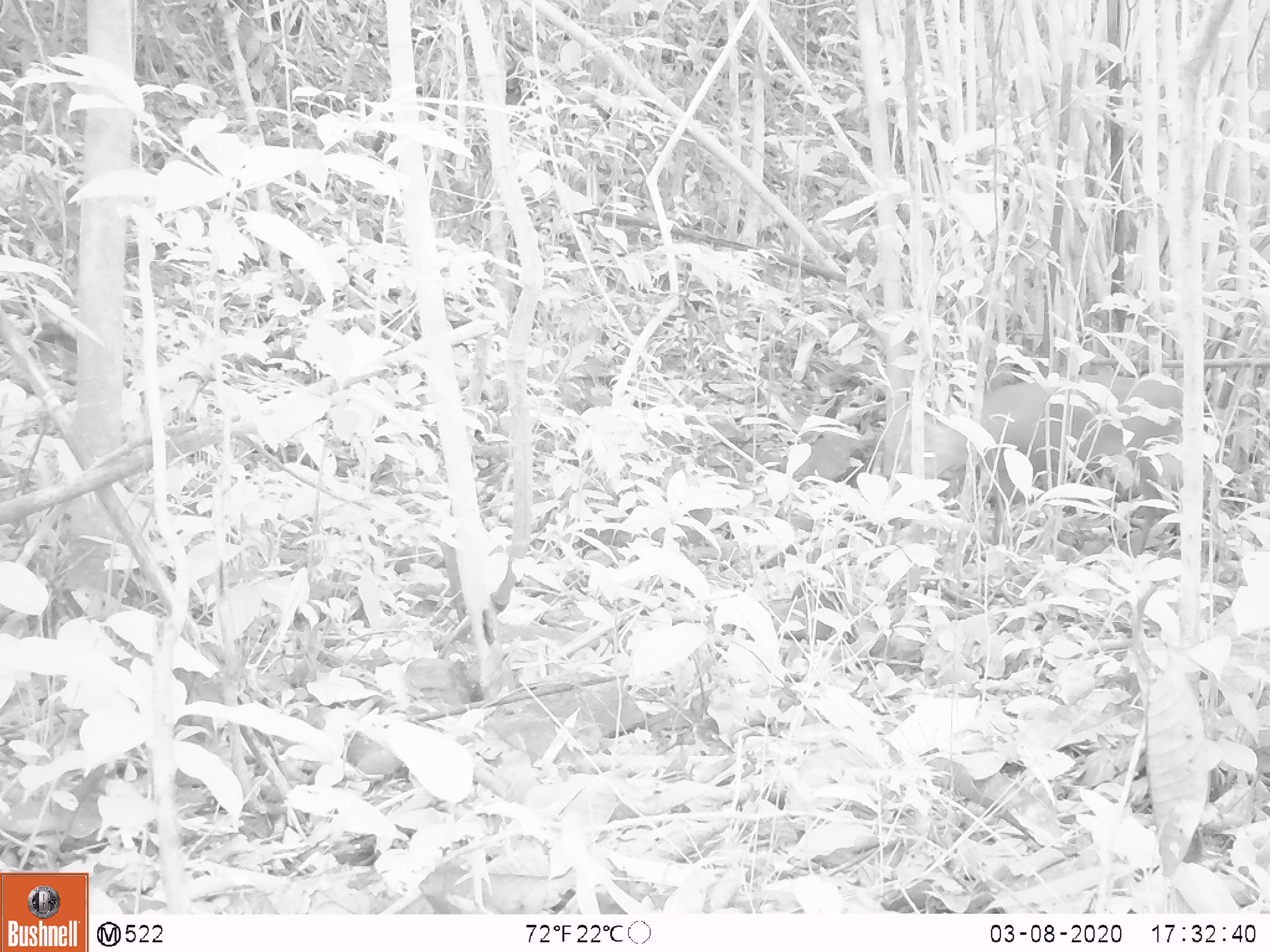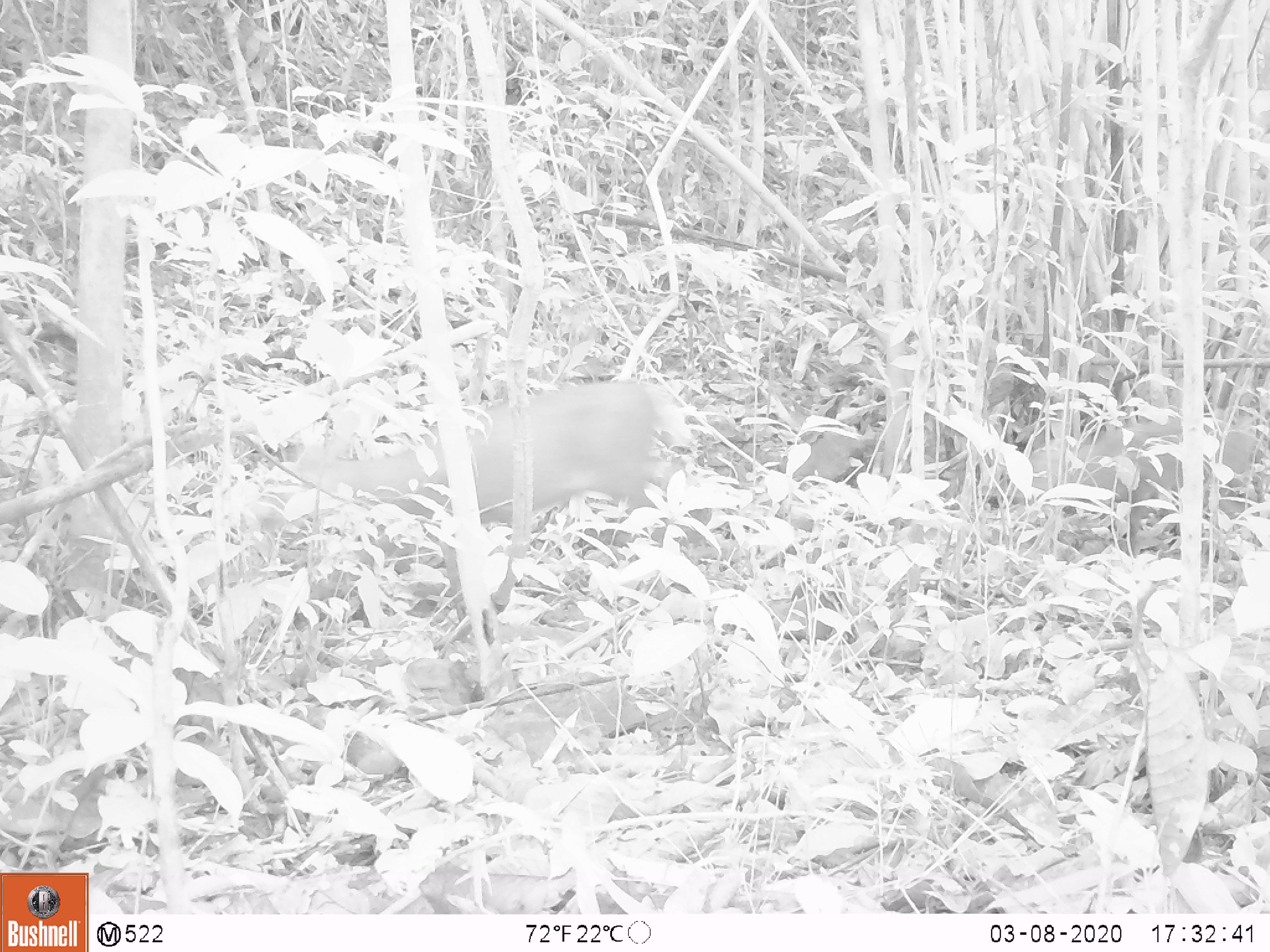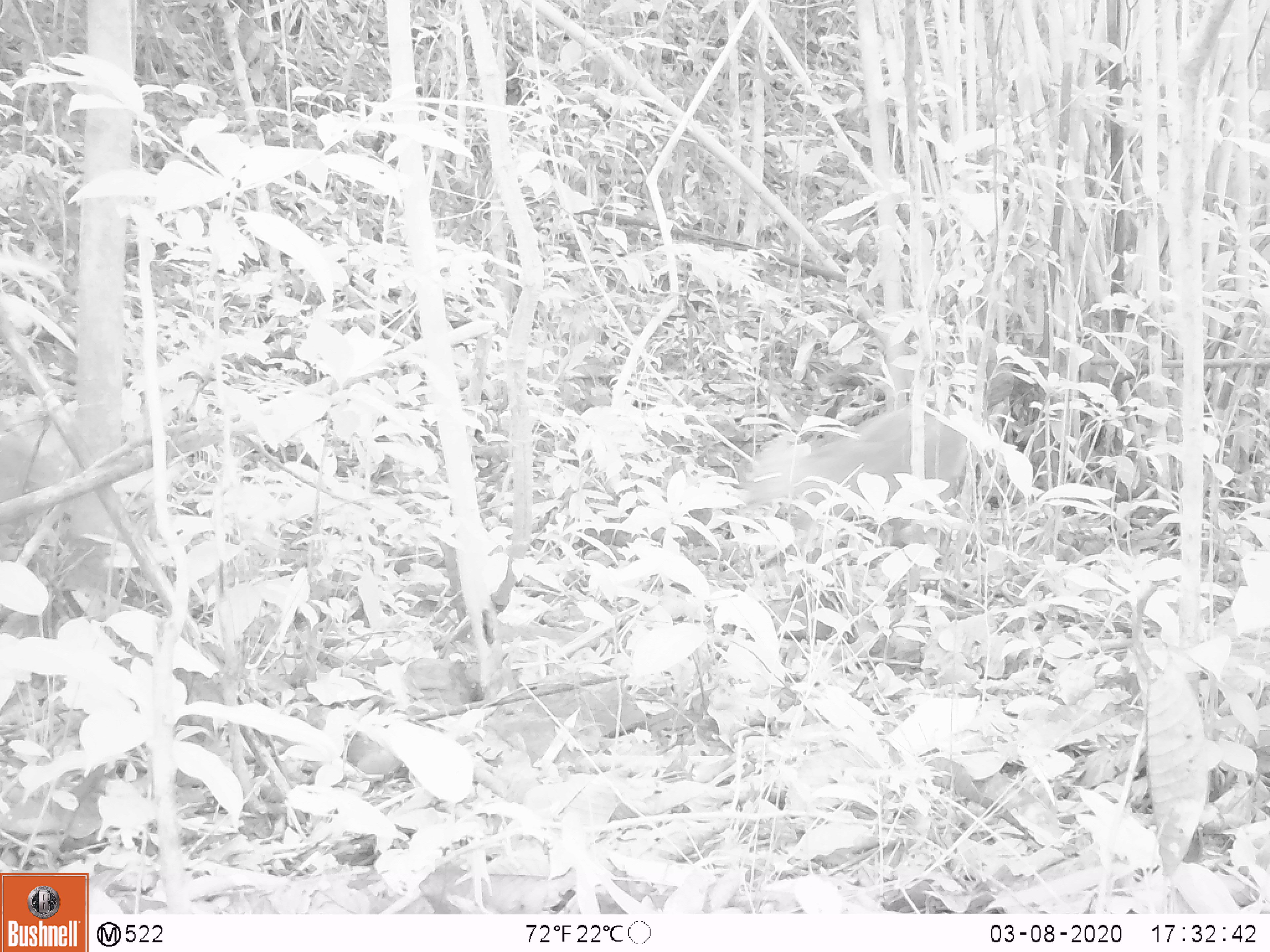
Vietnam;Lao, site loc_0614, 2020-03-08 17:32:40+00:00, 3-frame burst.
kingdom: Animalia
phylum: Chordata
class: Mammalia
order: Artiodactyla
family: Cervidae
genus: Muntiacus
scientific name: Muntiacus rooseveltorum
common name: roosevelt's muntjac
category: roosevelts muntjac group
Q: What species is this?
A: Roosevelts muntjac group (roosevelt's muntjac) (Muntiacus rooseveltorum).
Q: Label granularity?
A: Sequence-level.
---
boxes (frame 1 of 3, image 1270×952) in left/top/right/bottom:
roosevelts muntjac group: 924/373/1182/557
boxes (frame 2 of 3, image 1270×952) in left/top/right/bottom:
roosevelts muntjac group: 260/381/671/610; 1015/417/1258/555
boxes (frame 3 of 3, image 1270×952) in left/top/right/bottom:
roosevelts muntjac group: 741/404/966/550